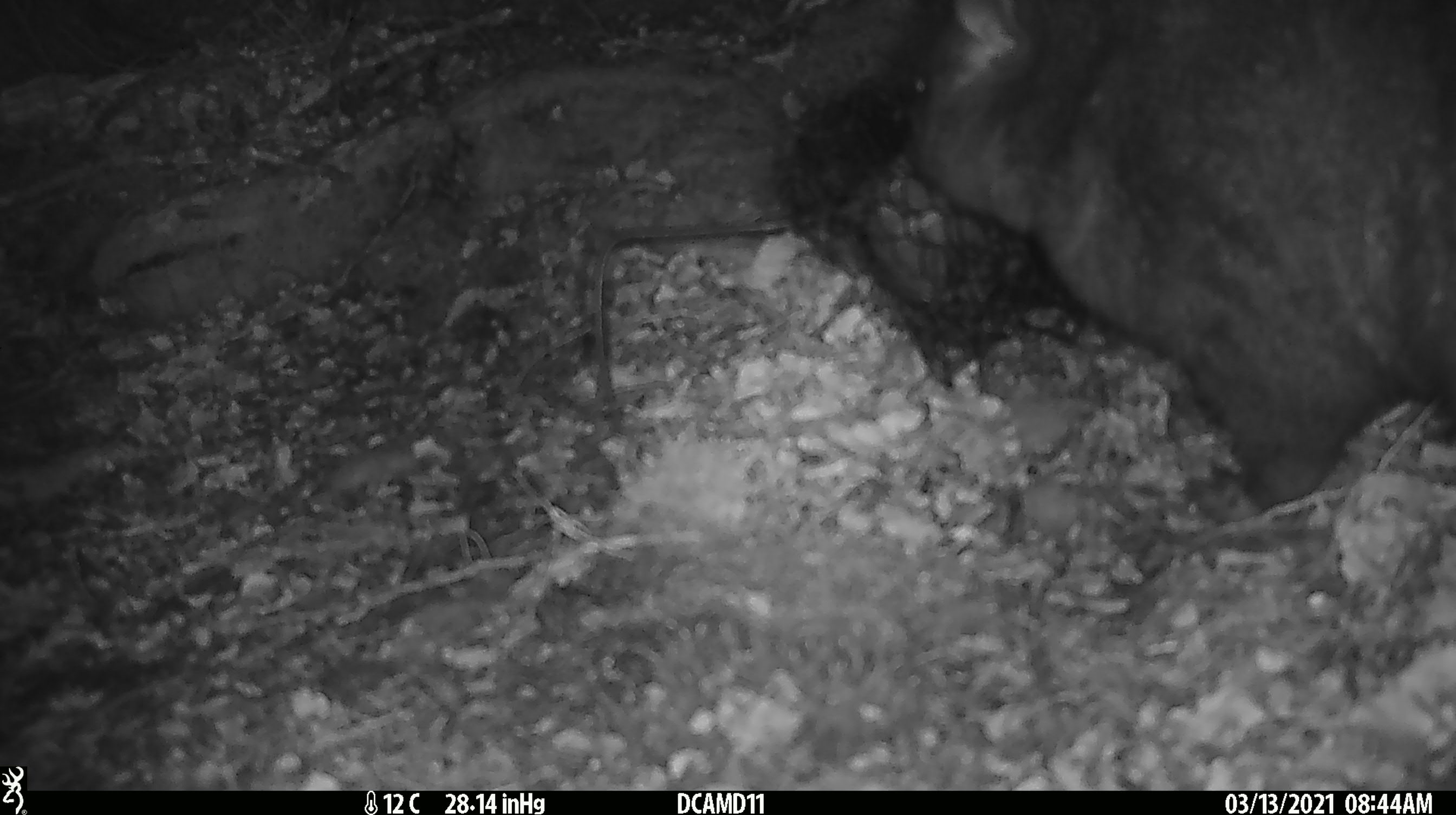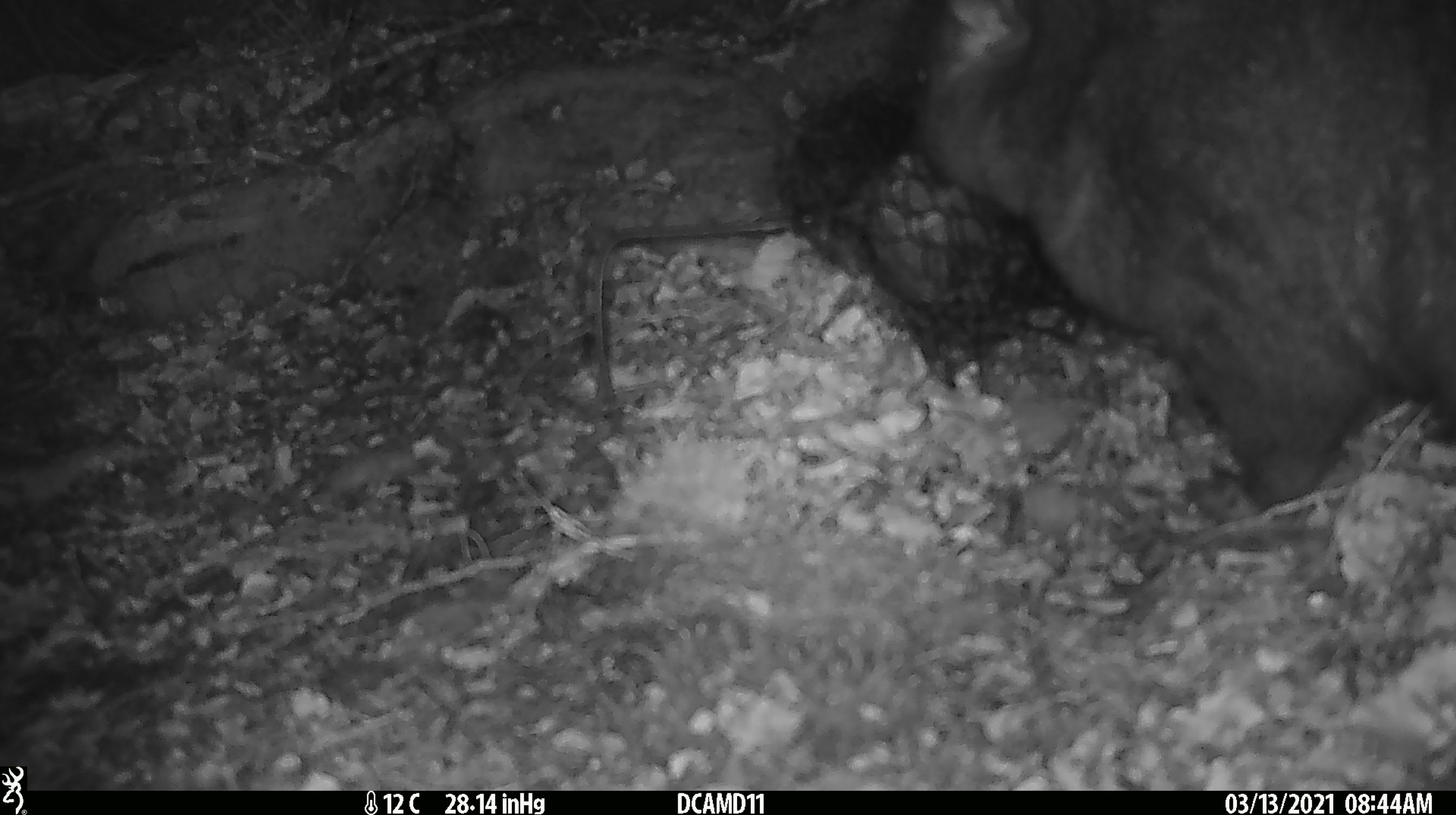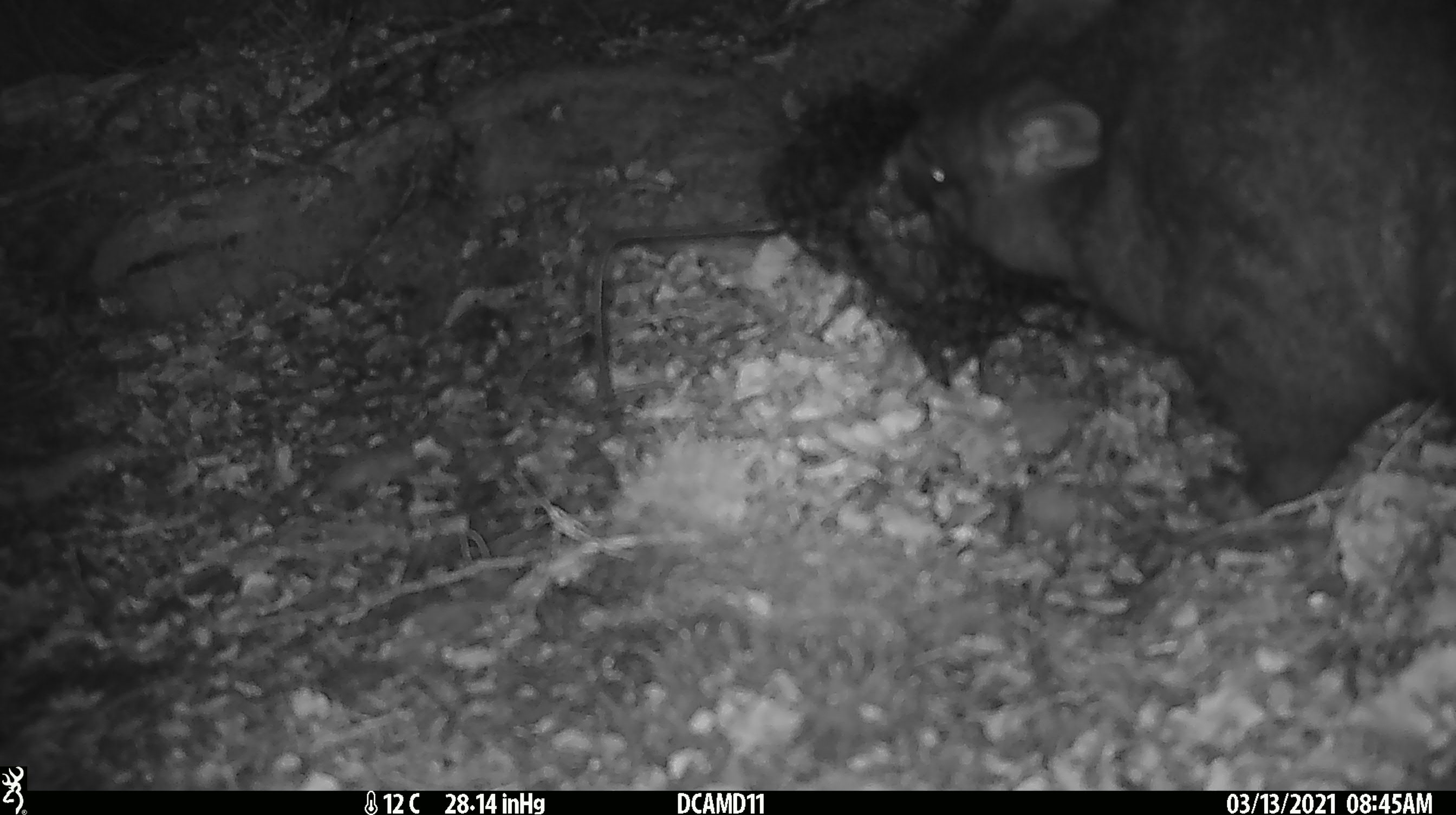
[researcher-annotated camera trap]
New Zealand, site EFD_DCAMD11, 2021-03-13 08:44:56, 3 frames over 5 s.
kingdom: Animalia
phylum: Chordata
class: Mammalia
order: Diprotodontia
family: Phalangeridae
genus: Trichosurus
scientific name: Trichosurus vulpecula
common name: common brushtail possum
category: possum